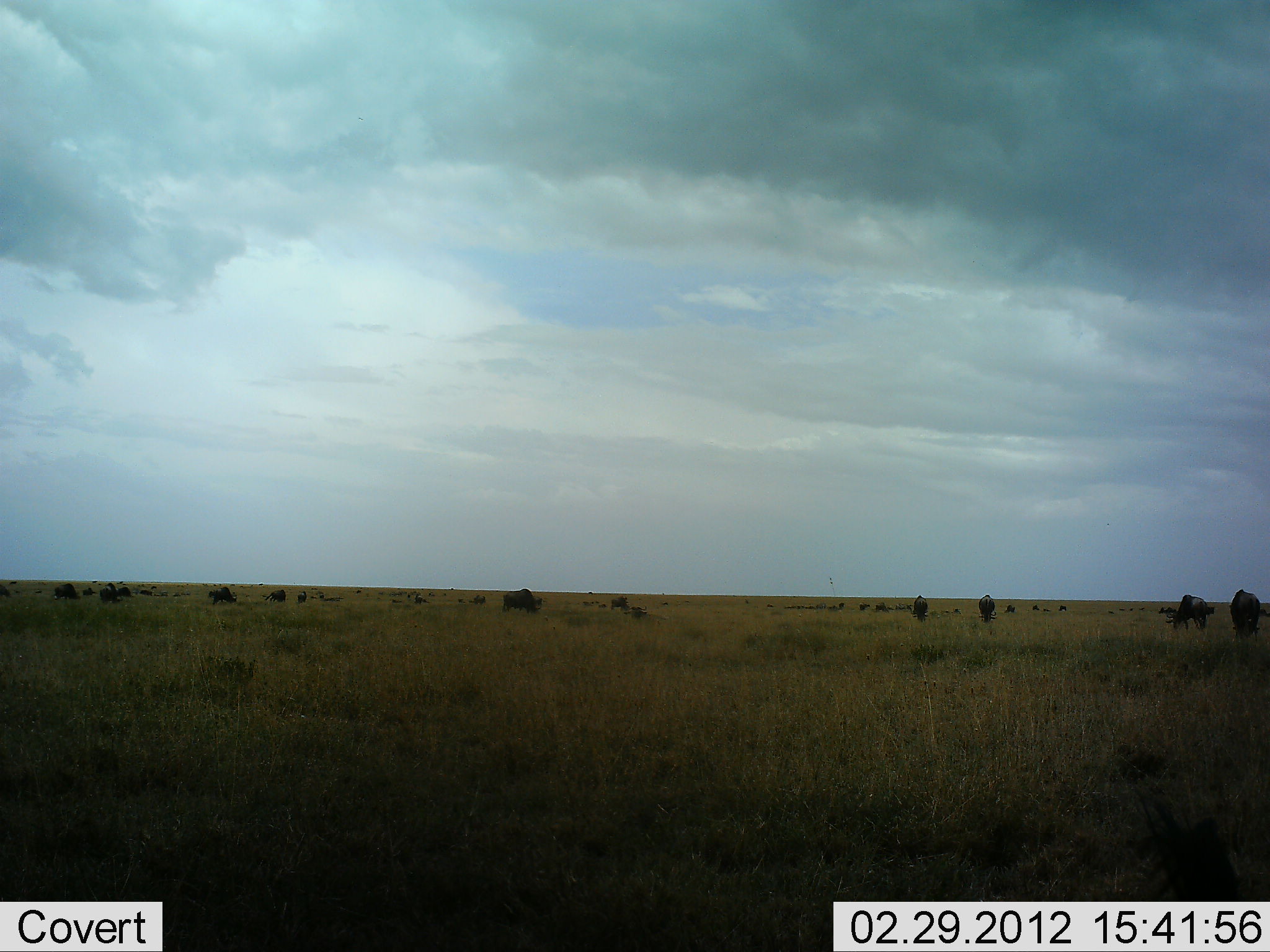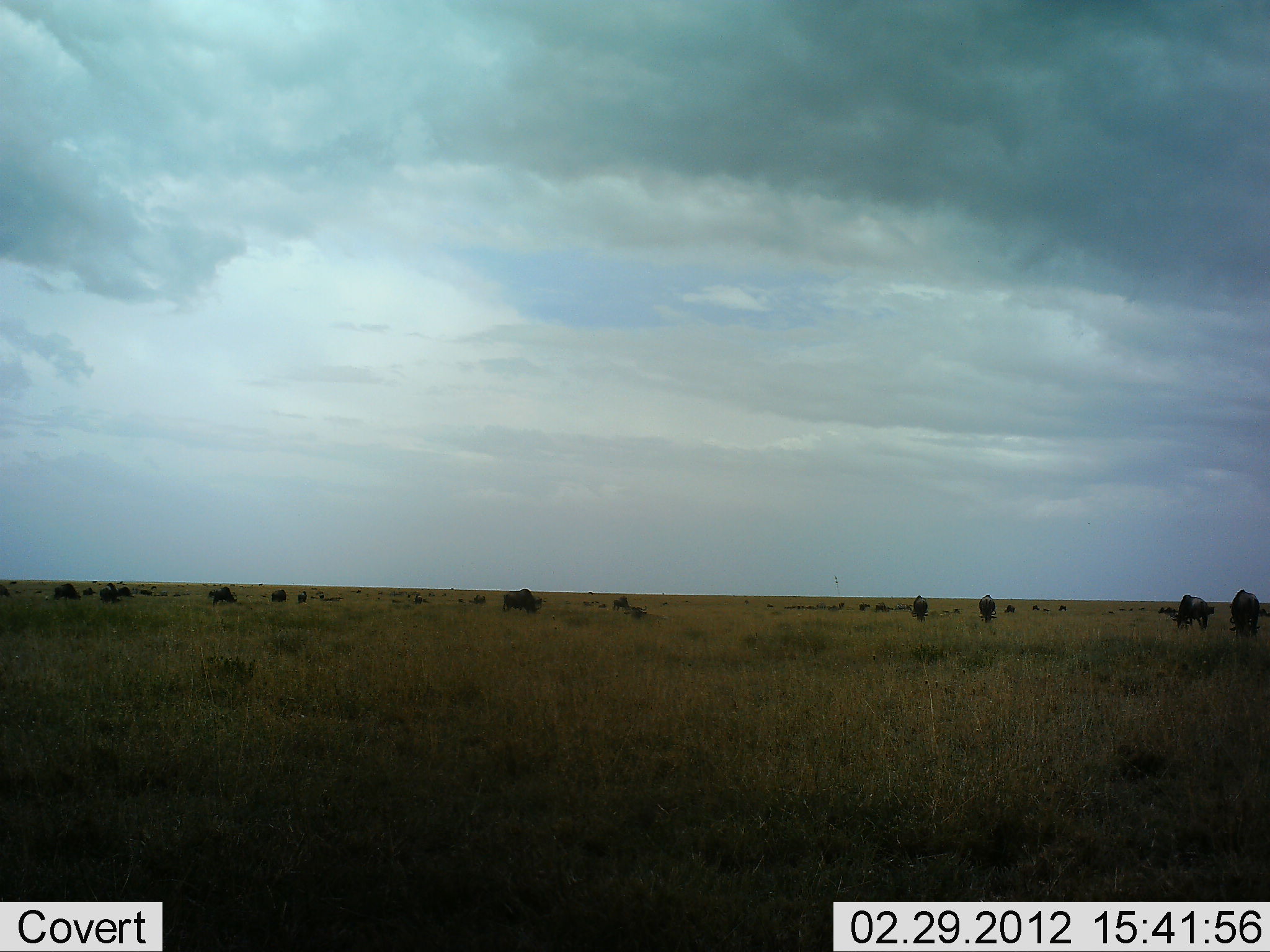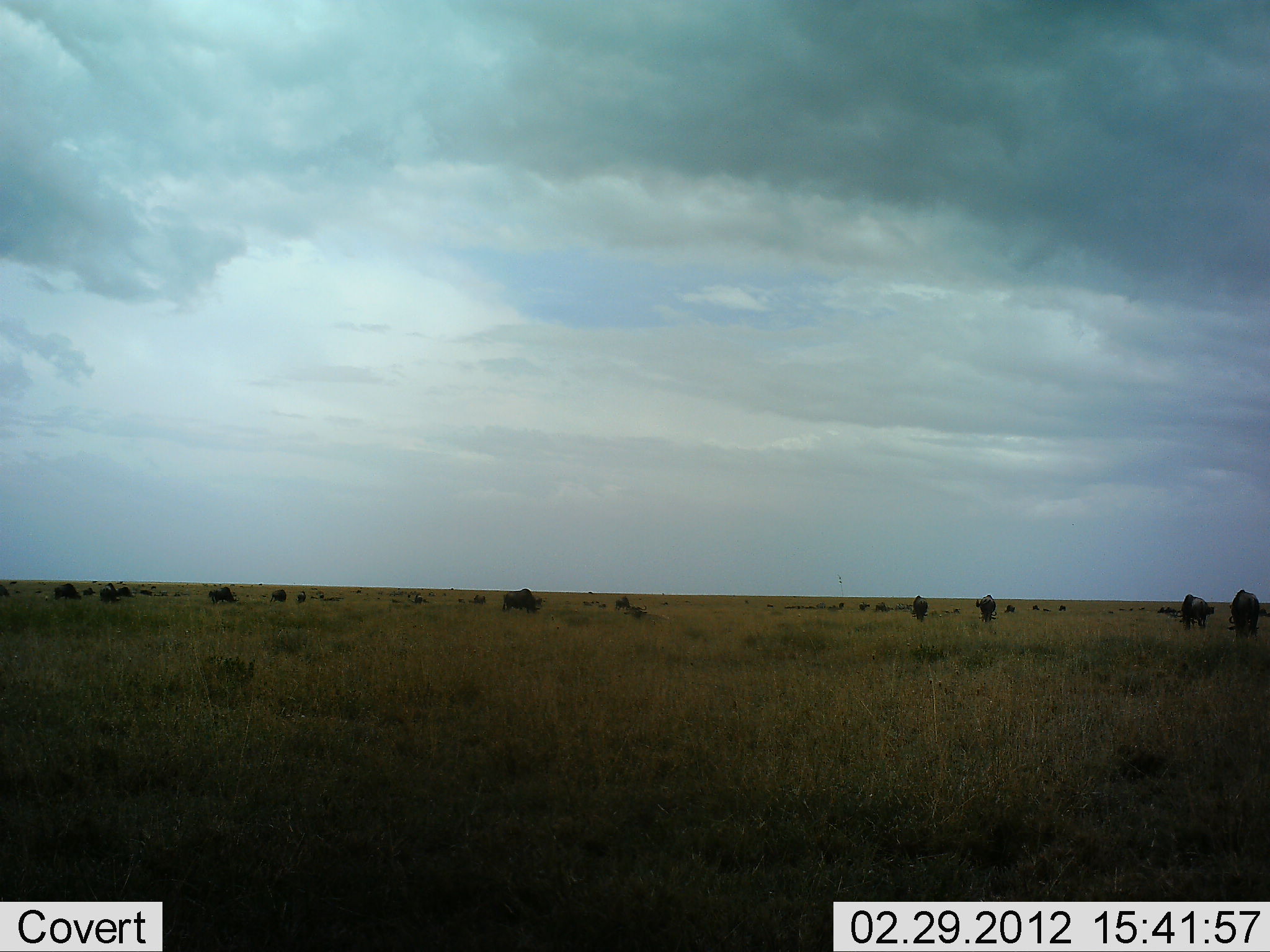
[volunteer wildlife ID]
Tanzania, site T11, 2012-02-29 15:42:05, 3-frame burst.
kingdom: Animalia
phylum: Chordata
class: Mammalia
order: Artiodactyla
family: Bovidae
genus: Connochaetes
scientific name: Connochaetes taurinus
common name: blue wildebeest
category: wildebeest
Wildebeest (blue wildebeest) (Connochaetes taurinus), count 11-50. Behavior (volunteer vote fractions): standing 35%, resting 0%, moving 24%, interacting 0%. Young present (vote fraction): 0%. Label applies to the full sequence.